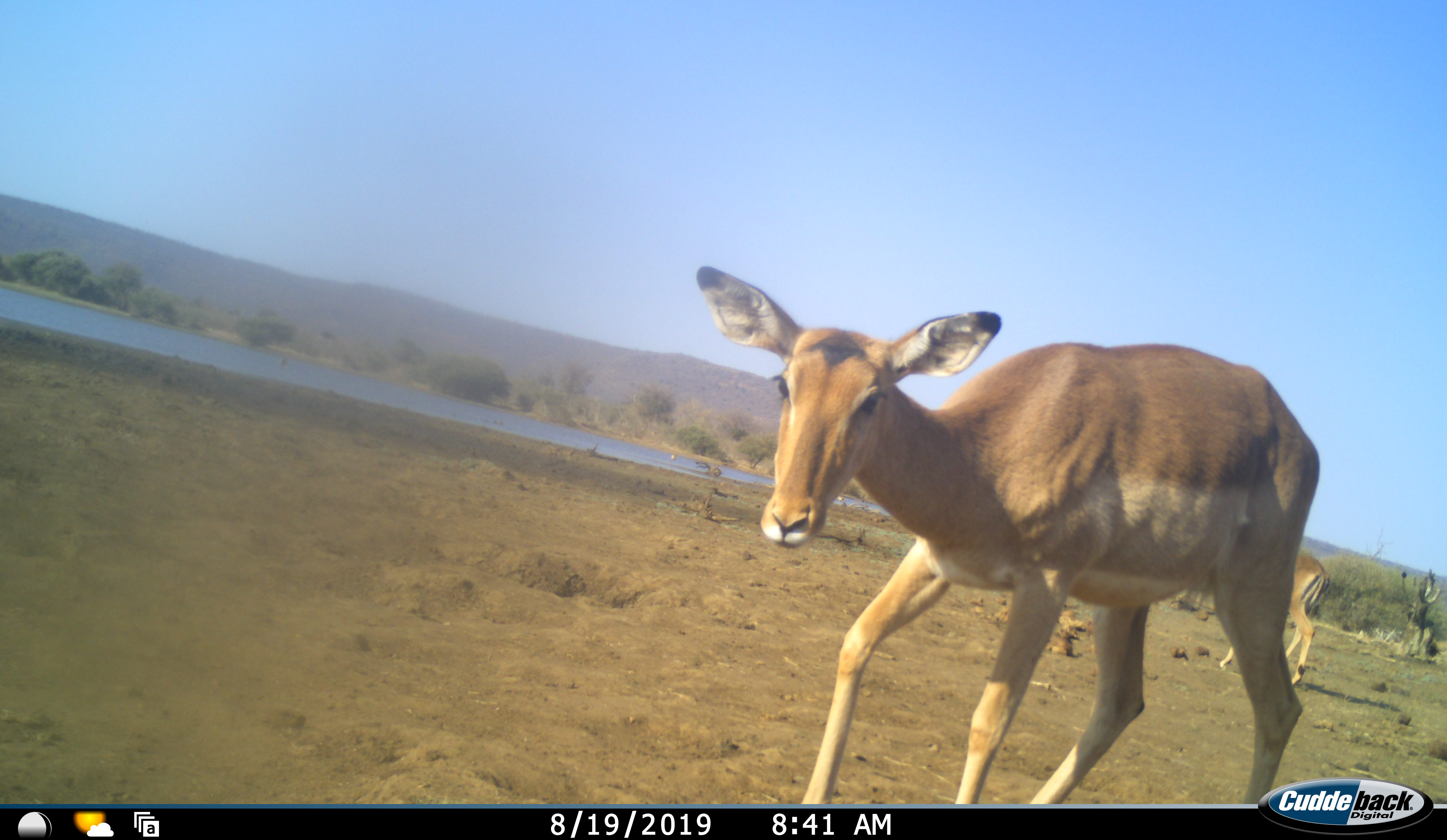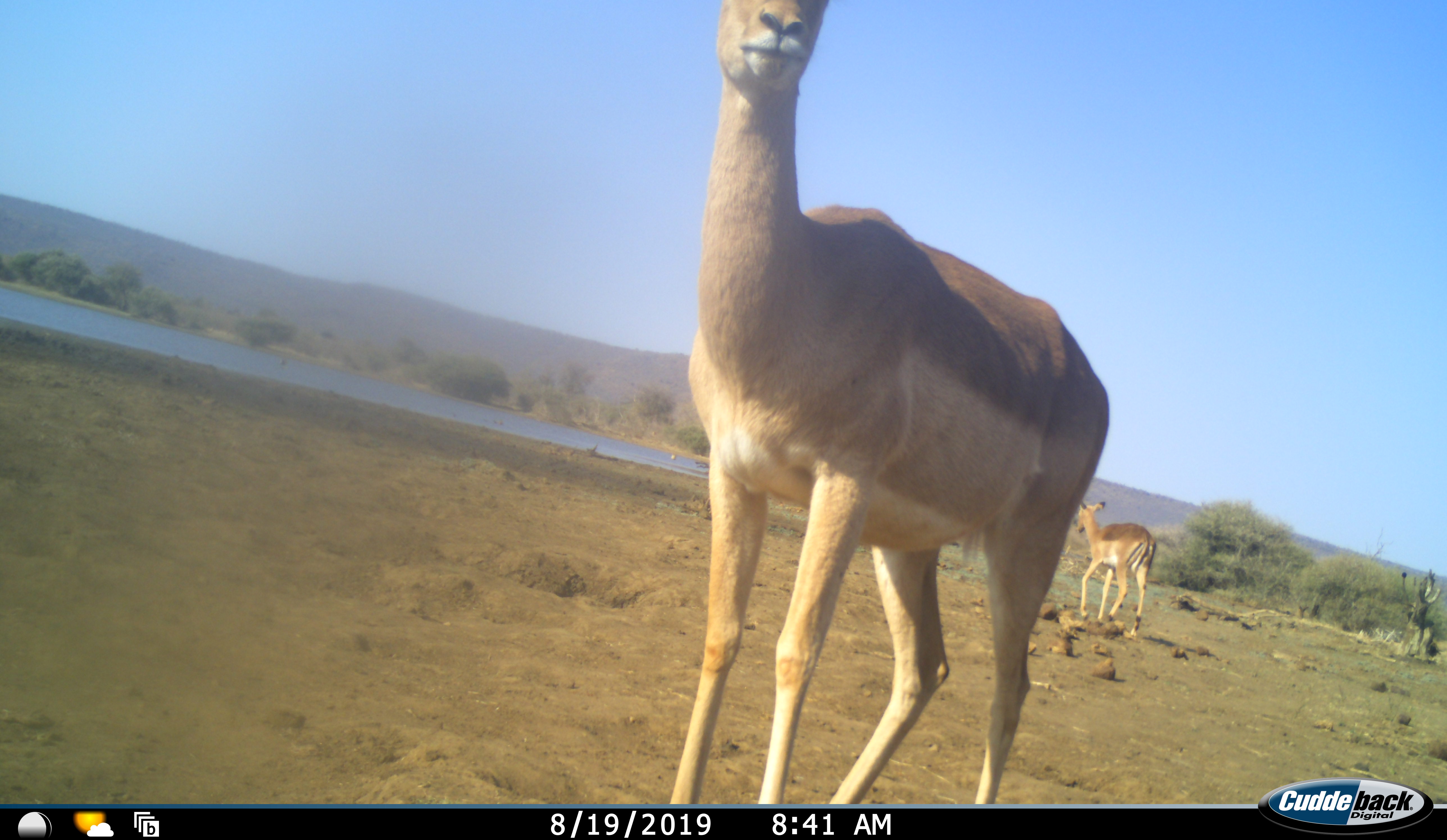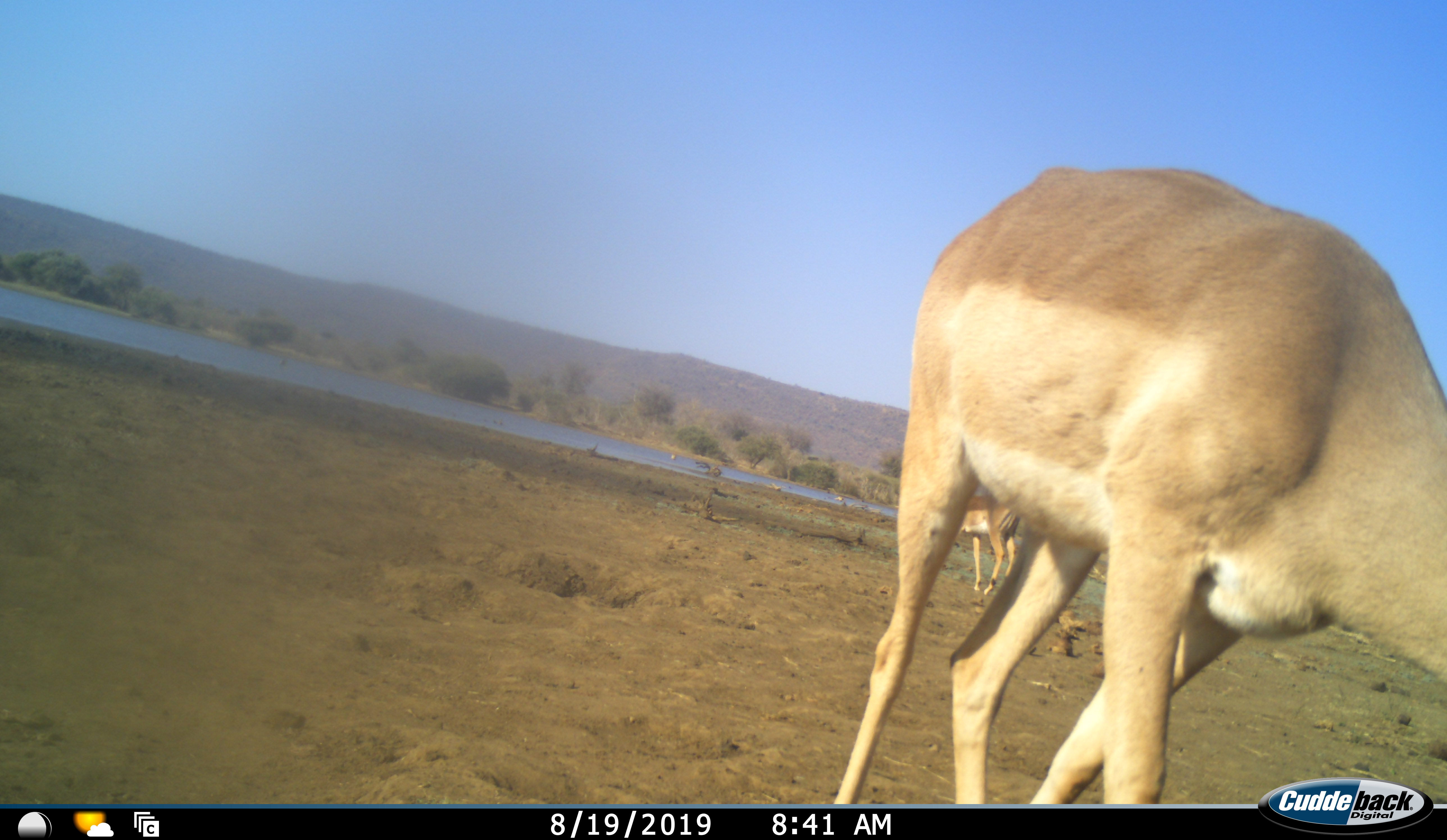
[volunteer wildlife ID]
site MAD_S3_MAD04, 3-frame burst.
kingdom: Animalia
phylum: Chordata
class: Mammalia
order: Artiodactyla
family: Bovidae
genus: Aepyceros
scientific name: Aepyceros melampus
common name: impala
Impala (Aepyceros melampus), count 2. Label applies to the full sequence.